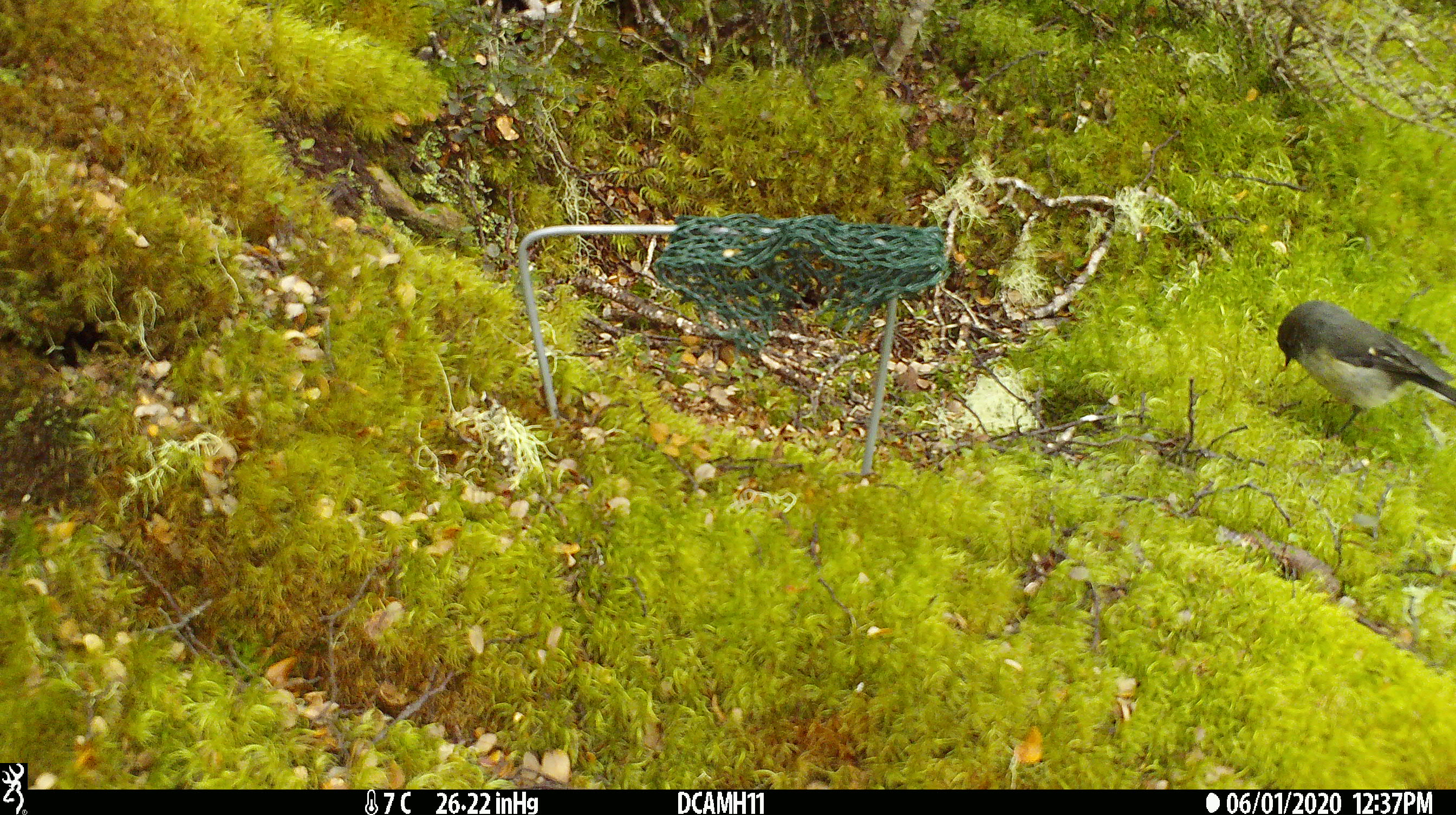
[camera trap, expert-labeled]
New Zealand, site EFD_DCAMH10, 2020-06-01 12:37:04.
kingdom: Animalia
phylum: Chordata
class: Aves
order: Passeriformes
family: Petroicidae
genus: Petroica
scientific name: Petroica australis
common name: new zealand robin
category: robin